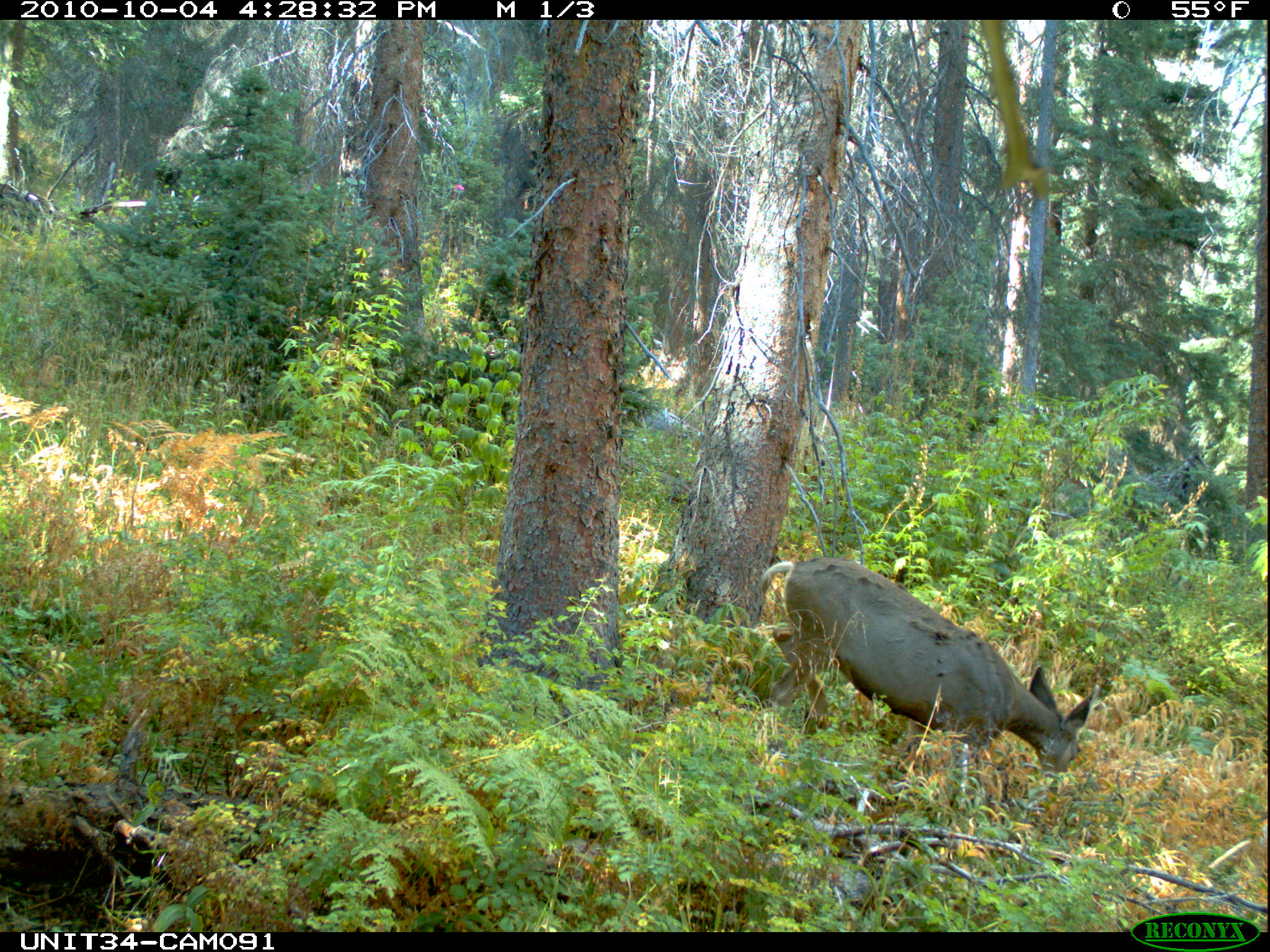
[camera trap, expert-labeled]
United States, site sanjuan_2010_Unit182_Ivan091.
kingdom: Animalia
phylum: Chordata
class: Mammalia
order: Artiodactyla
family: Cervidae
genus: Odocoileus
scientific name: Odocoileus hemionus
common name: mule deer